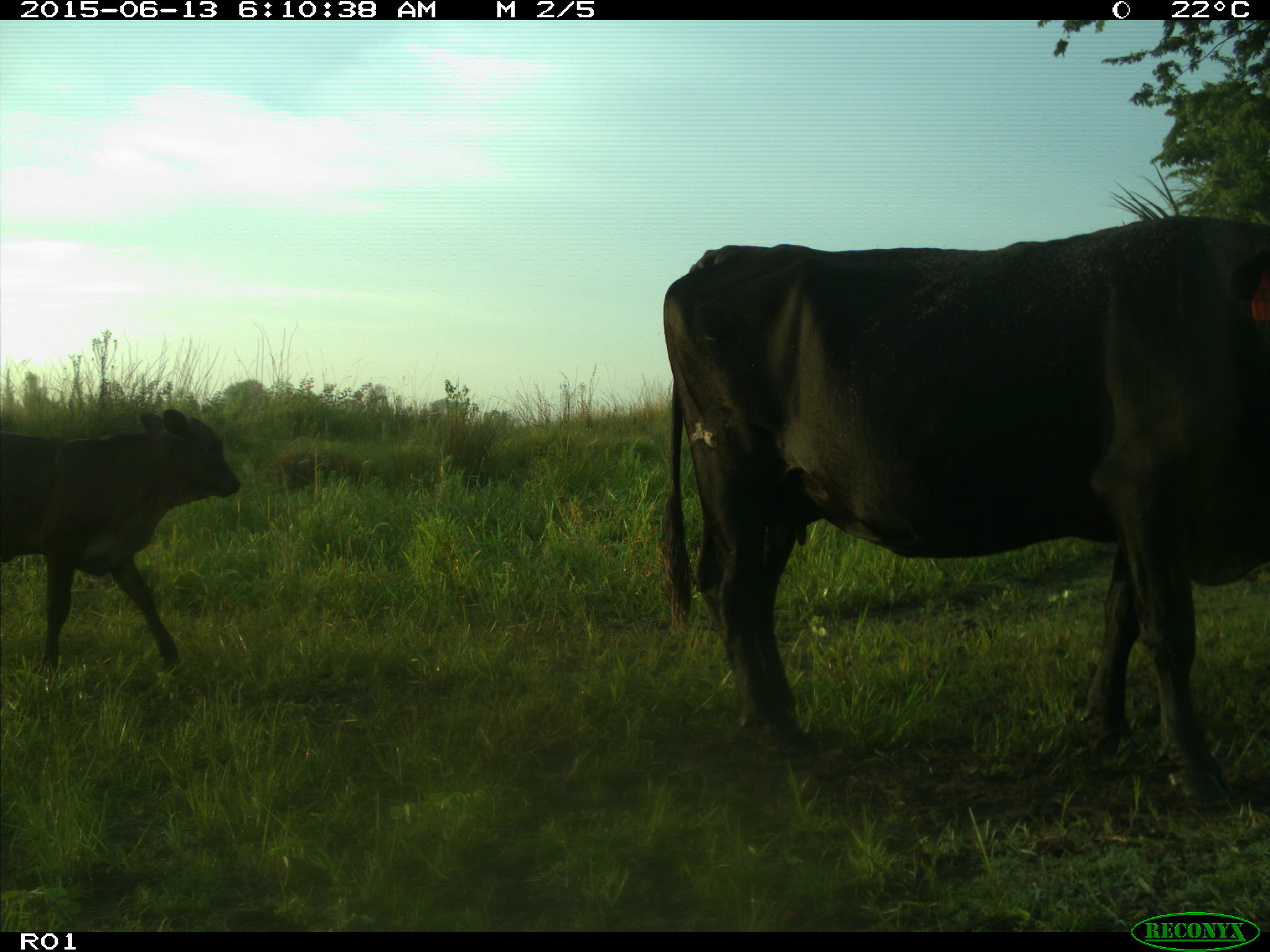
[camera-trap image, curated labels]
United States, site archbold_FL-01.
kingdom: Animalia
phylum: Chordata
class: Mammalia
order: Artiodactyla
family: Bovidae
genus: Bos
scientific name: Bos taurus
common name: domestic cow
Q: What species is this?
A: Bos taurus (domestic cow).